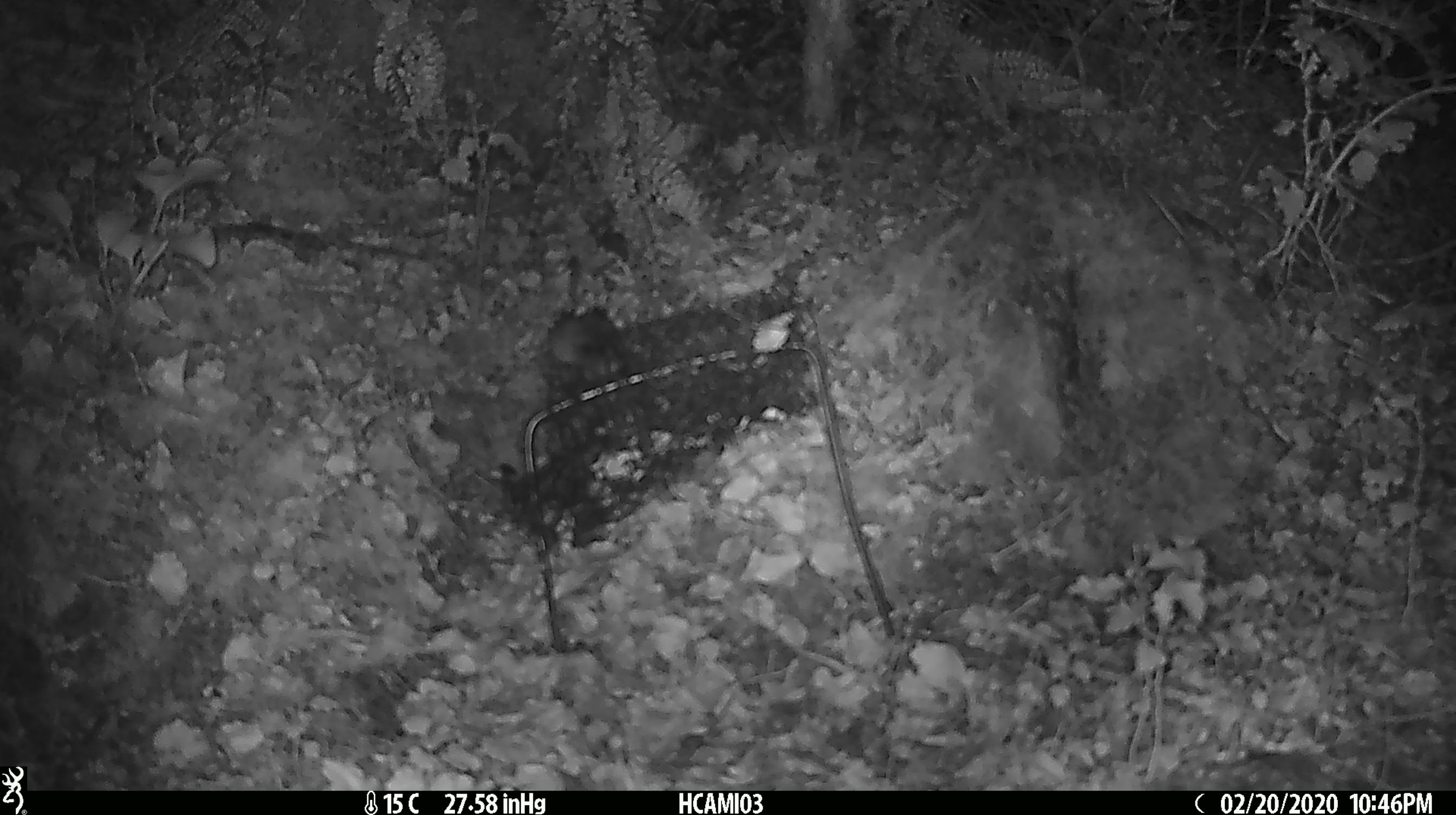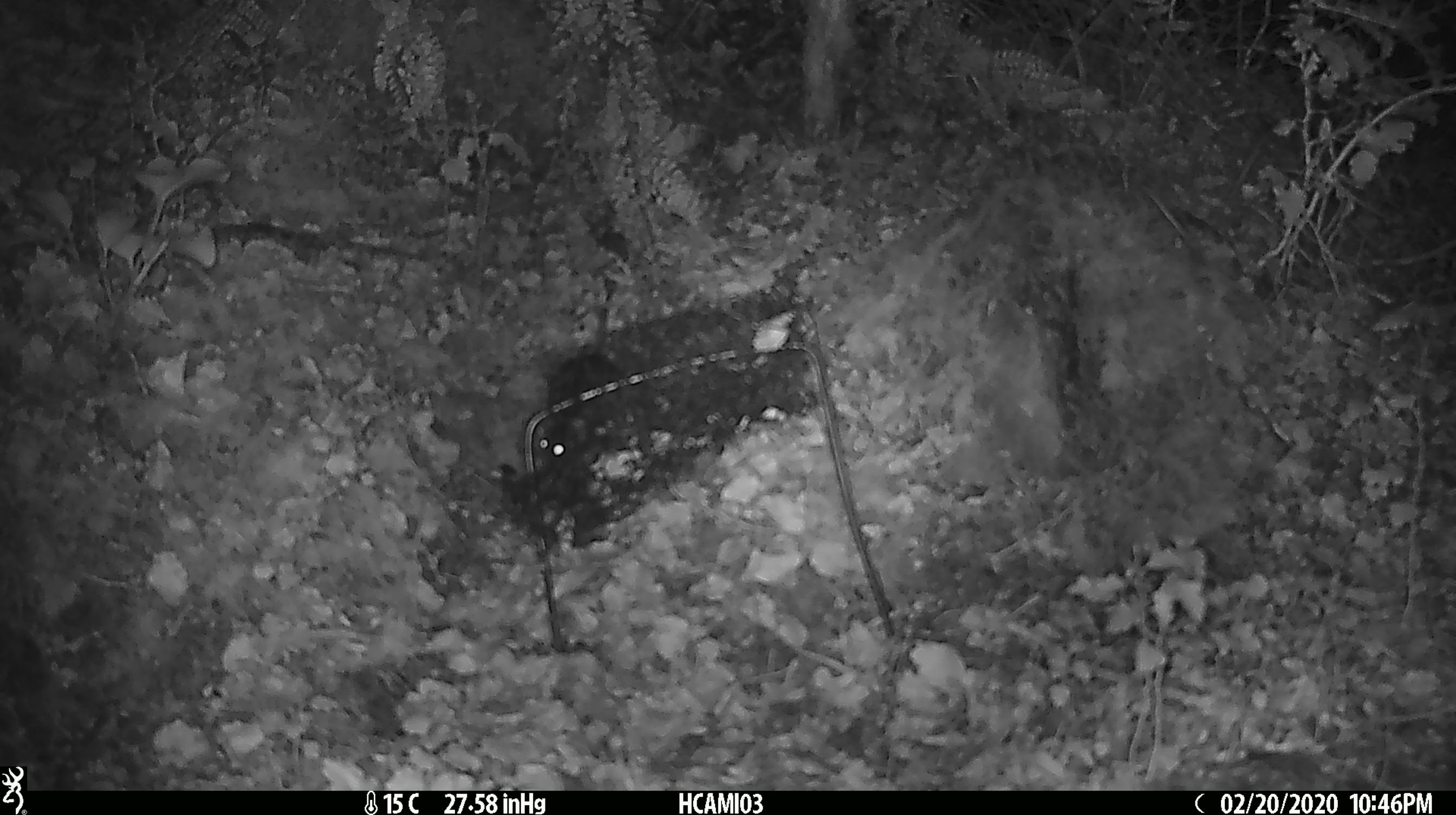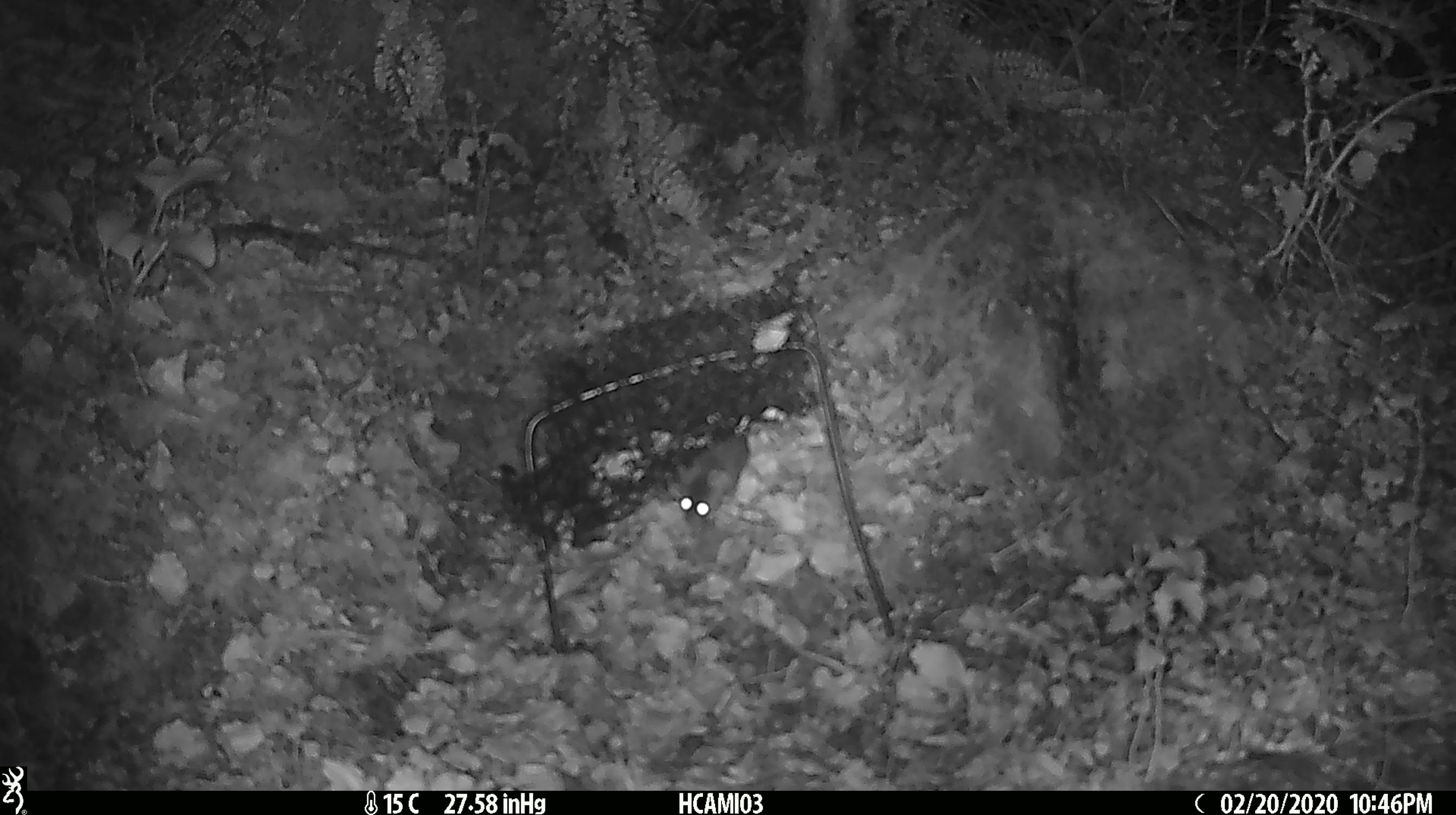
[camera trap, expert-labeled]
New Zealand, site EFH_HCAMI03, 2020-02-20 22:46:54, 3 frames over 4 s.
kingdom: Animalia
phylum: Chordata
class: Mammalia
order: Rodentia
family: Muridae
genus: Mus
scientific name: Mus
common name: mouse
Mouse (Mus).